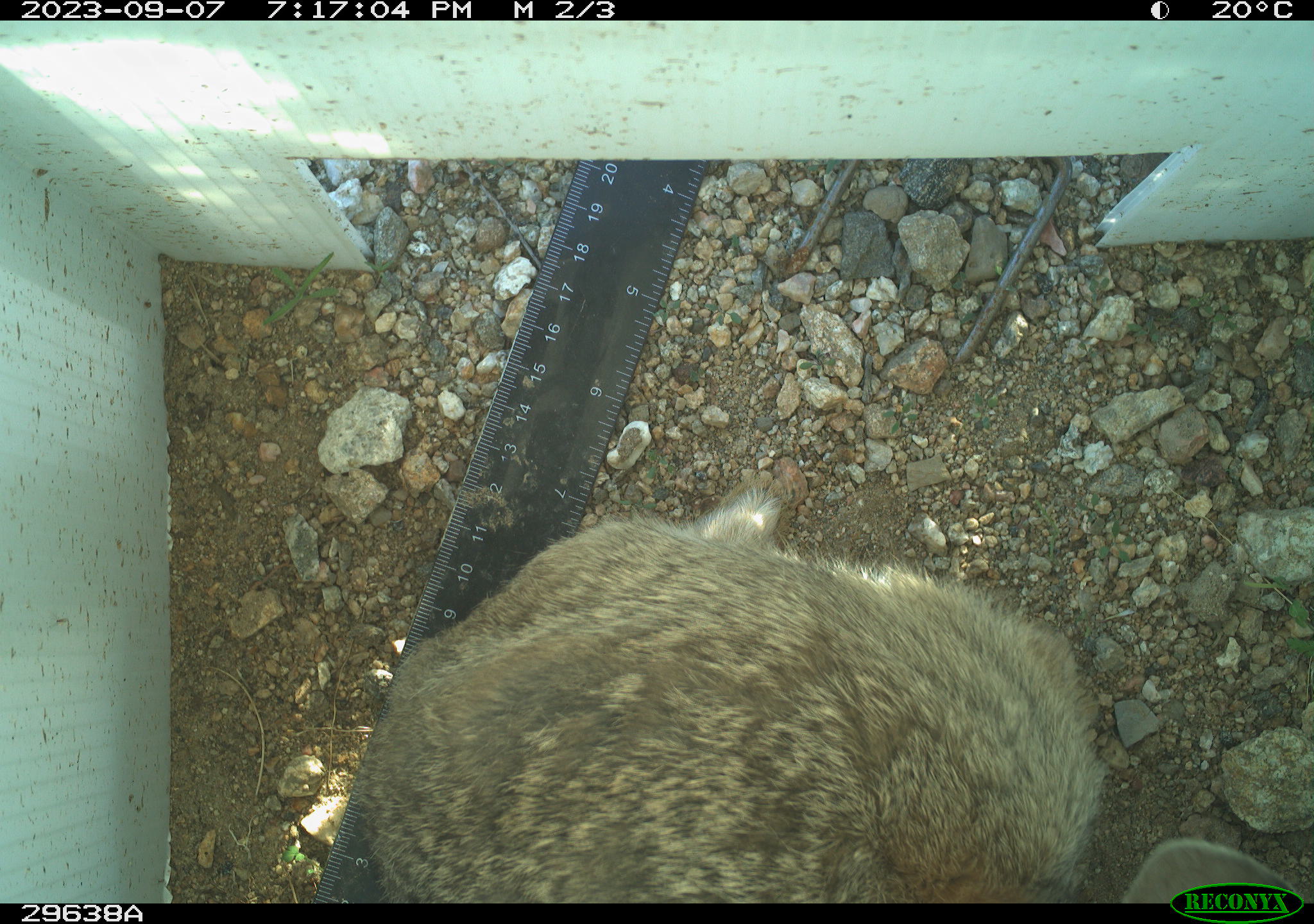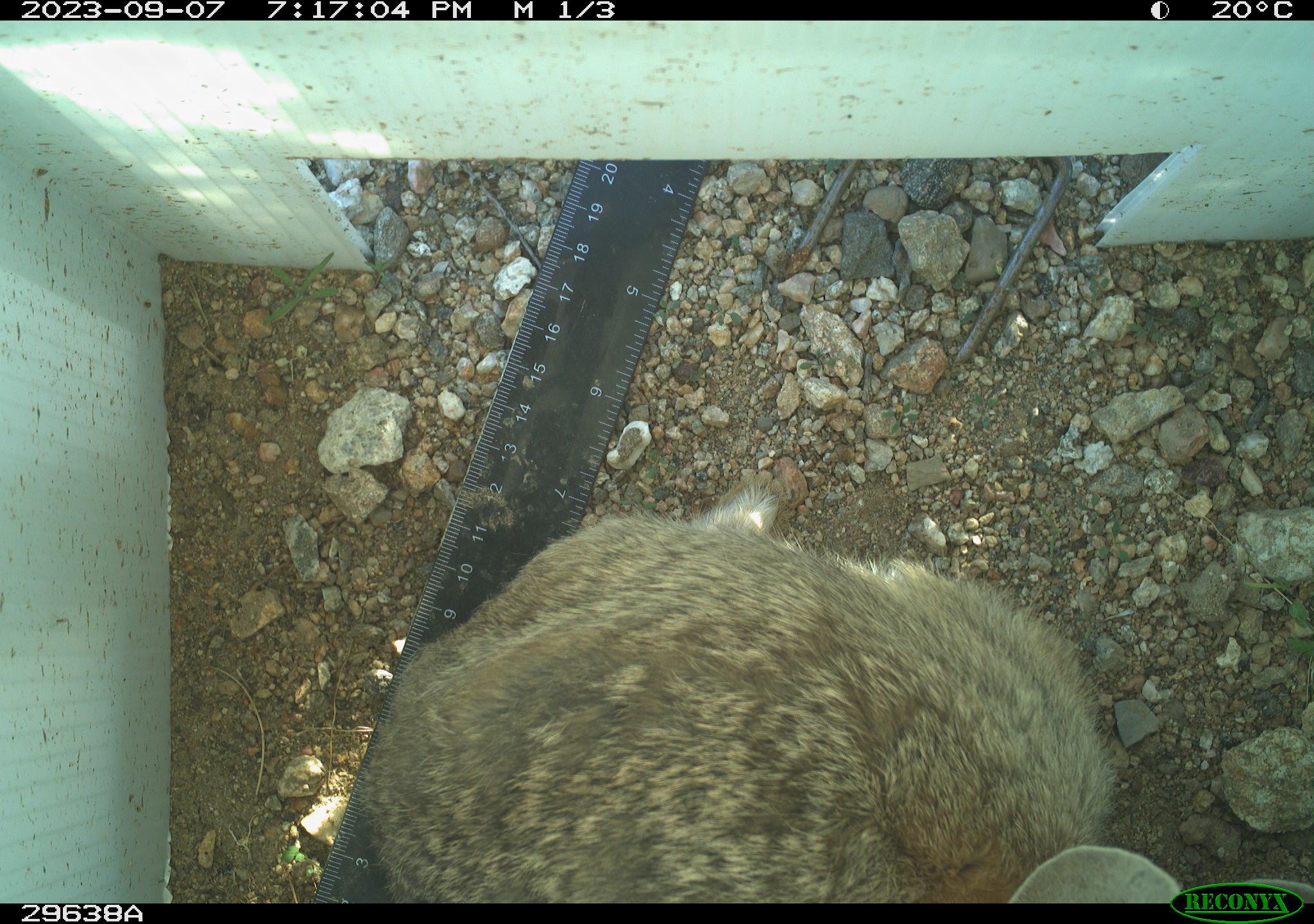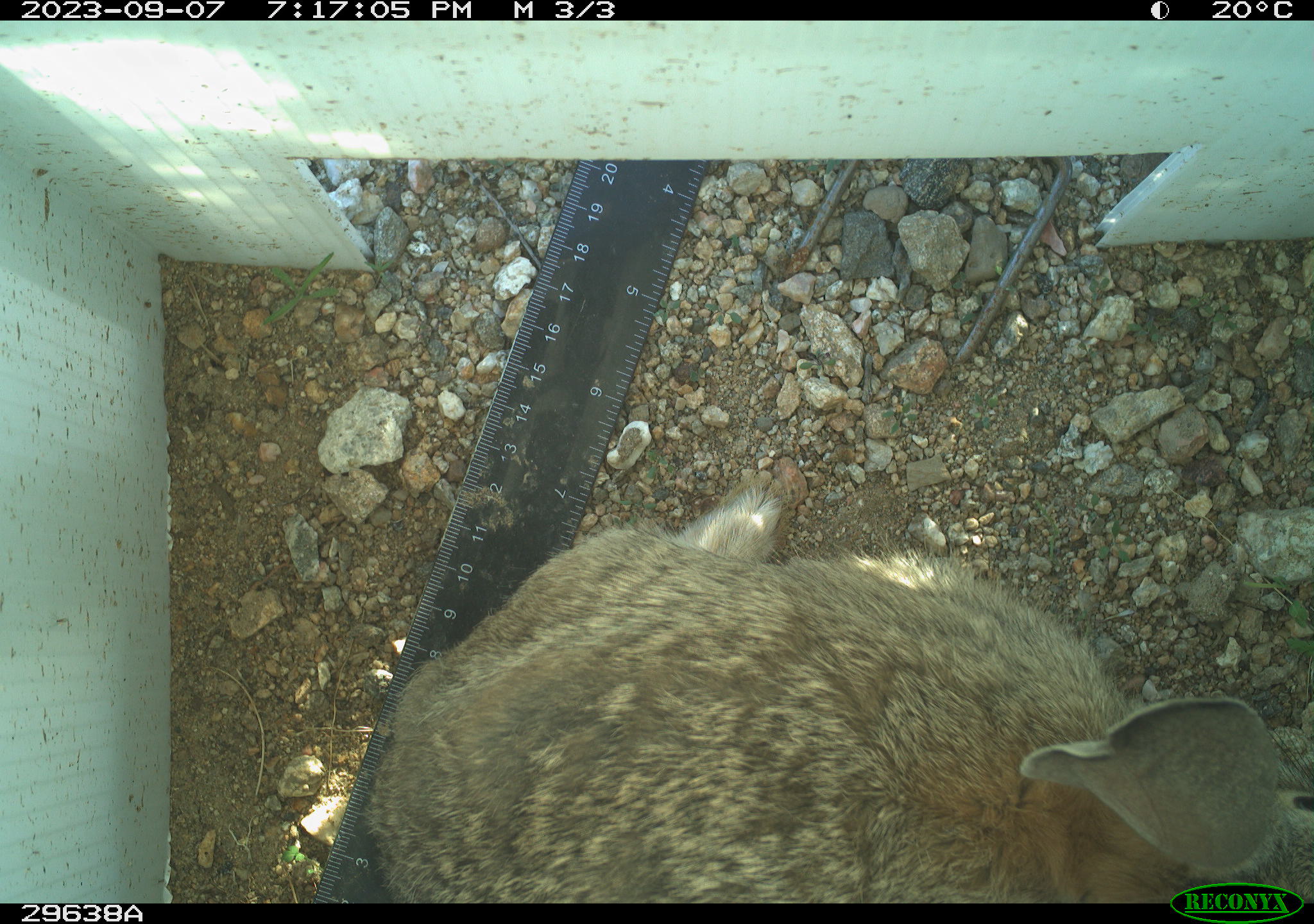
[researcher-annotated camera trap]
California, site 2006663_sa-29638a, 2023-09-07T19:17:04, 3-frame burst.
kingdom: Animalia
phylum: Chordata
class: Mammalia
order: Lagomorpha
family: Leporidae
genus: Lepus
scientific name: Lepus californicus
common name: black-tailed jackrabbit